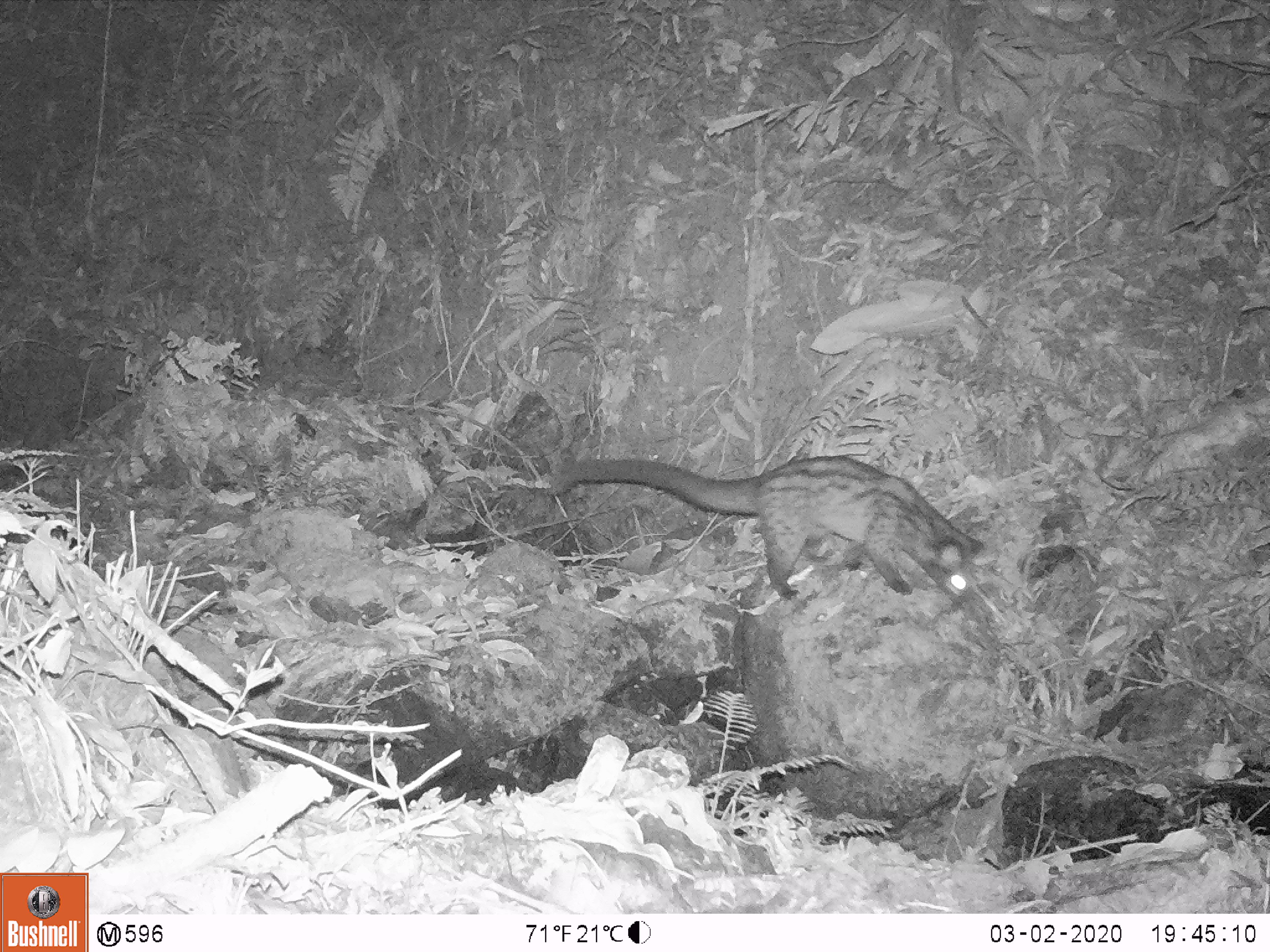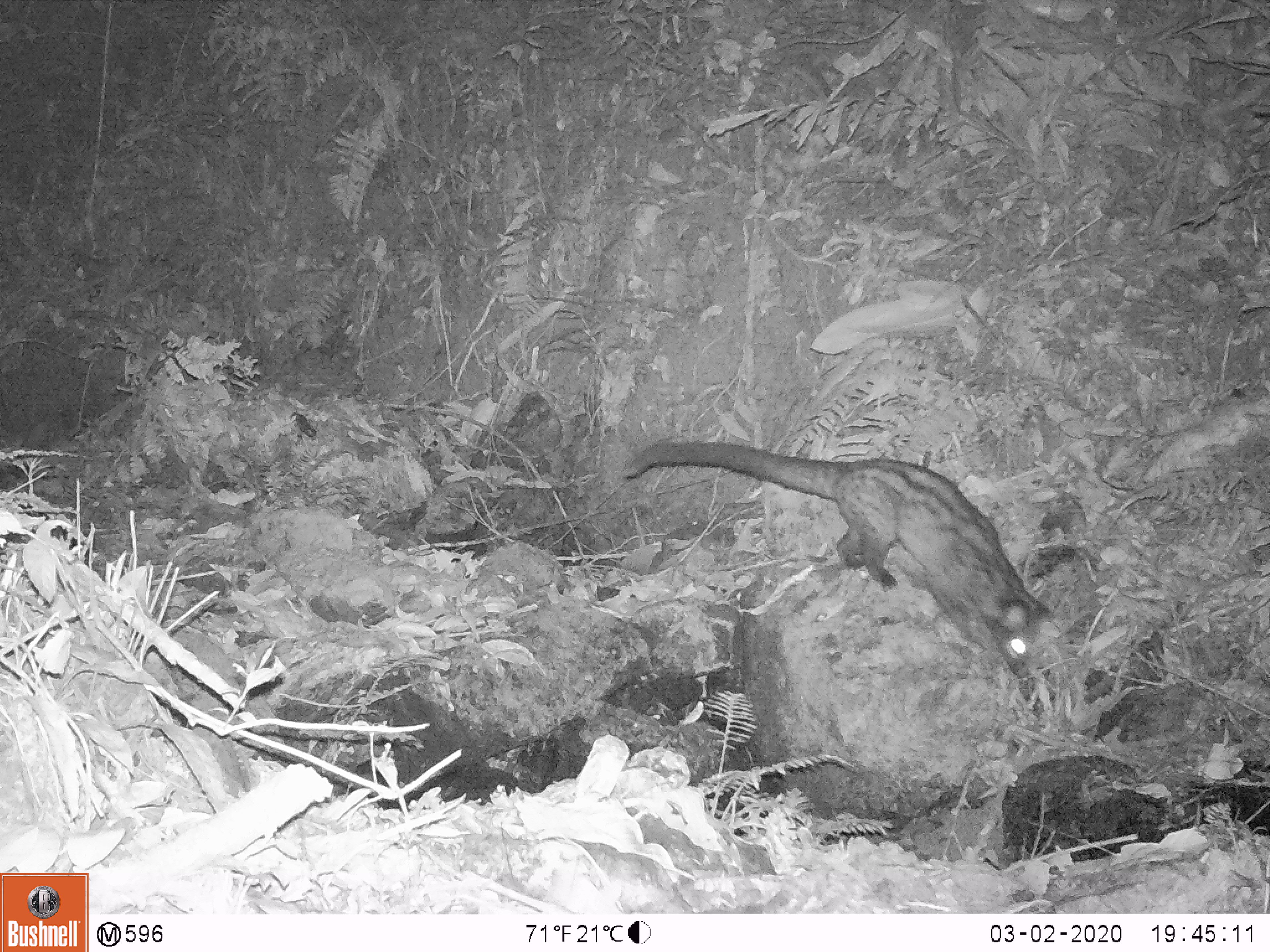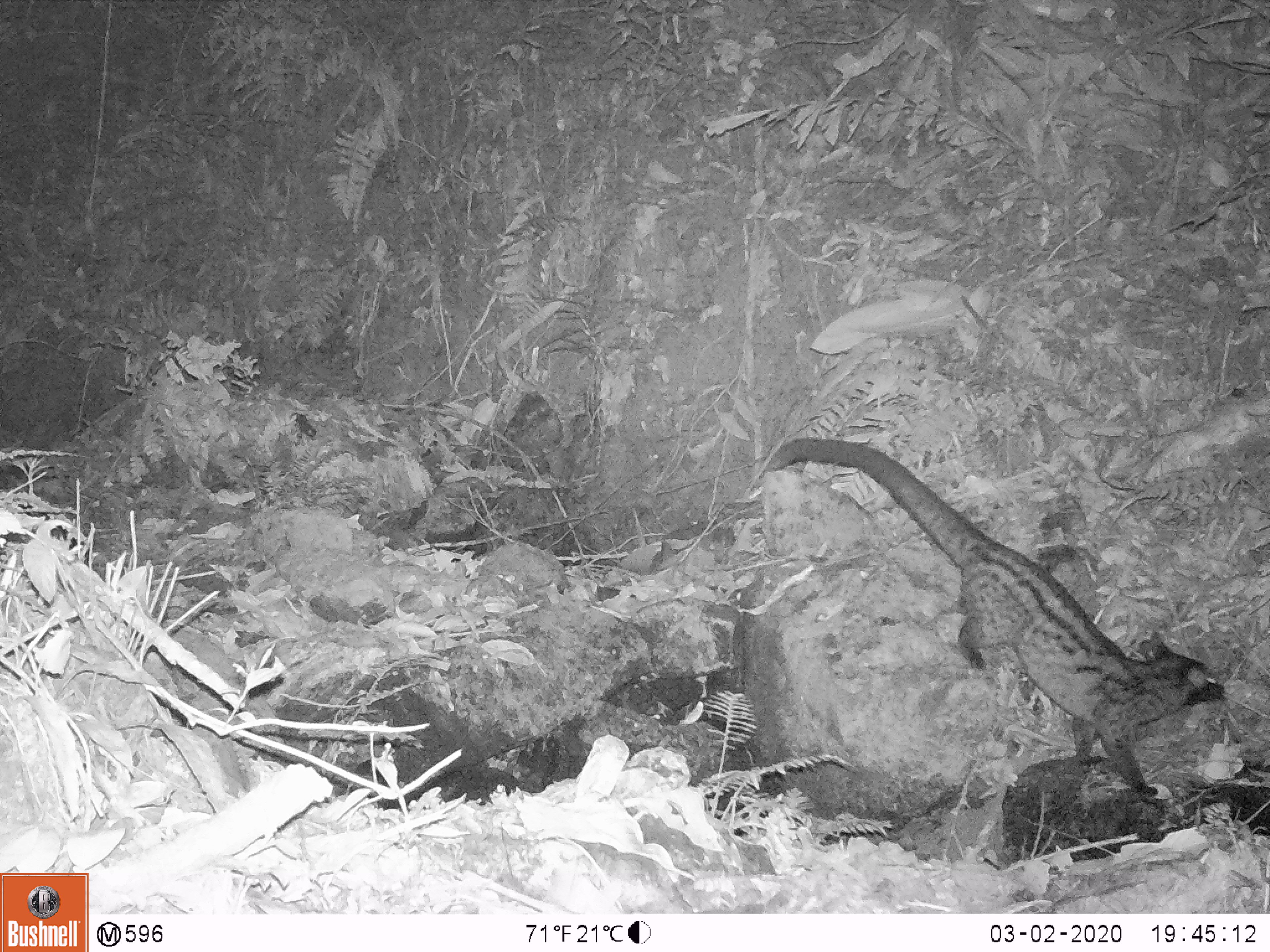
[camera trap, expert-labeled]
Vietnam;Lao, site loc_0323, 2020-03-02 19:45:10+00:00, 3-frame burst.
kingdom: Animalia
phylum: Chordata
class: Mammalia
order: Carnivora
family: Viverridae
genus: Paradoxurus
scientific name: Paradoxurus hermaphroditus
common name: common palm civet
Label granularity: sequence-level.